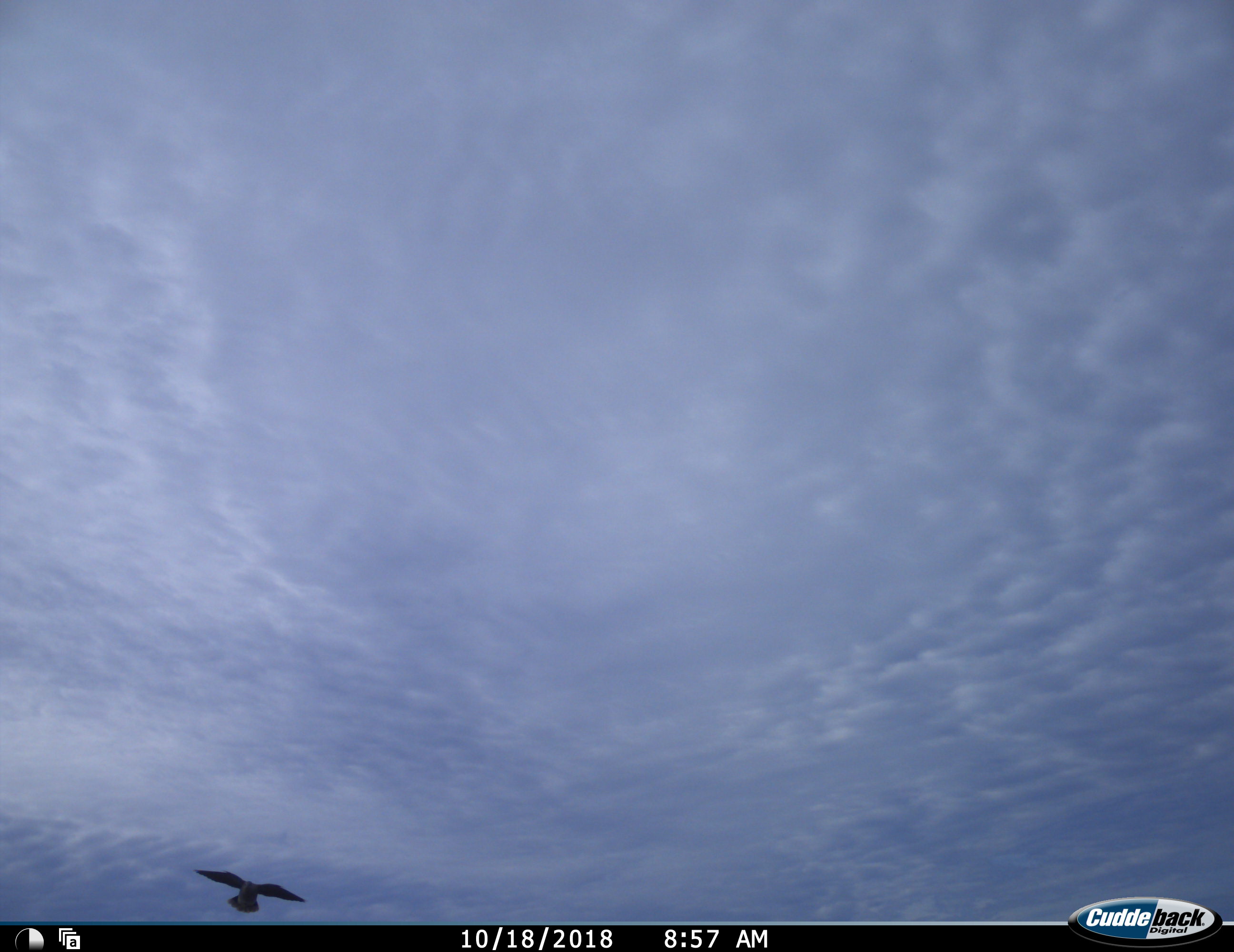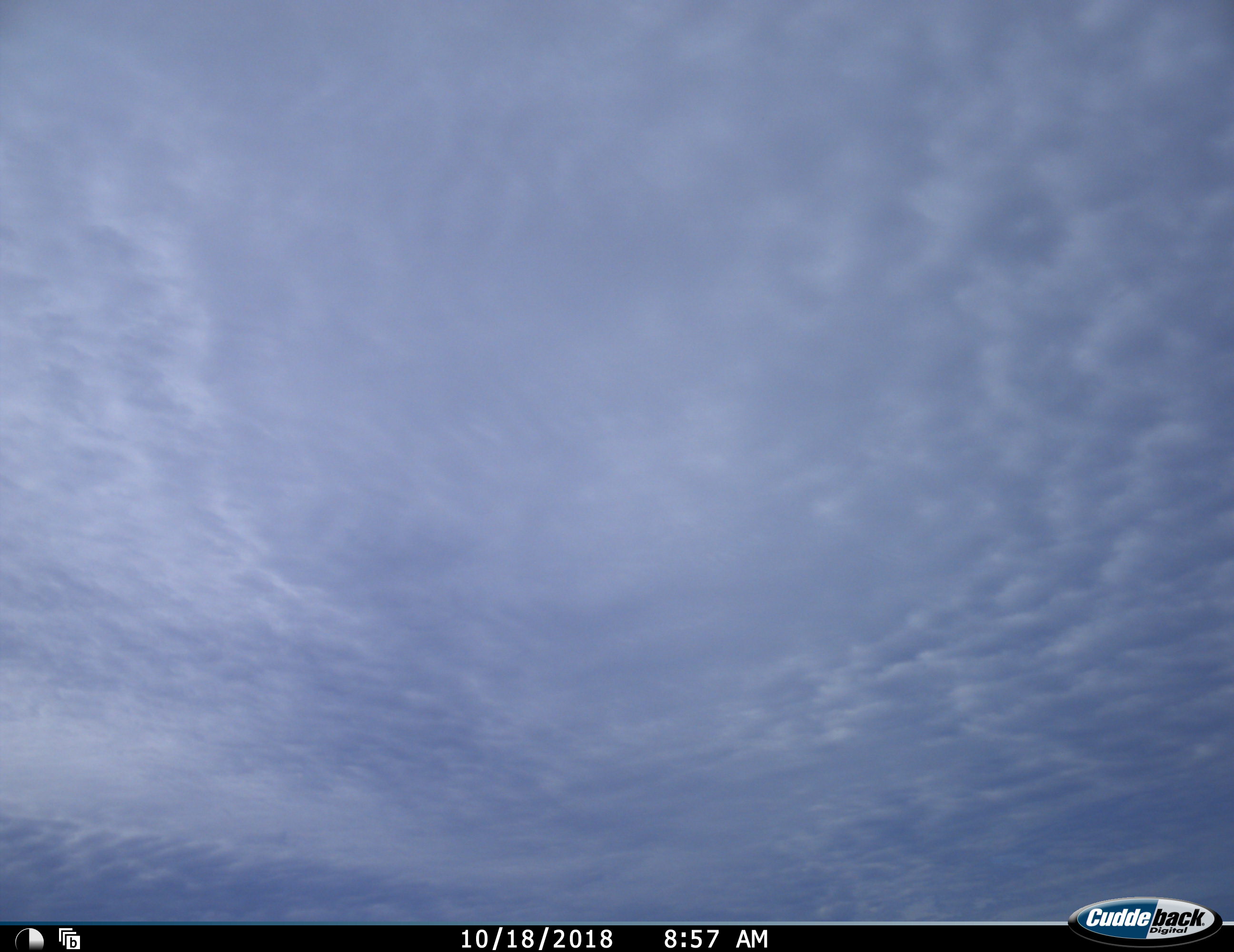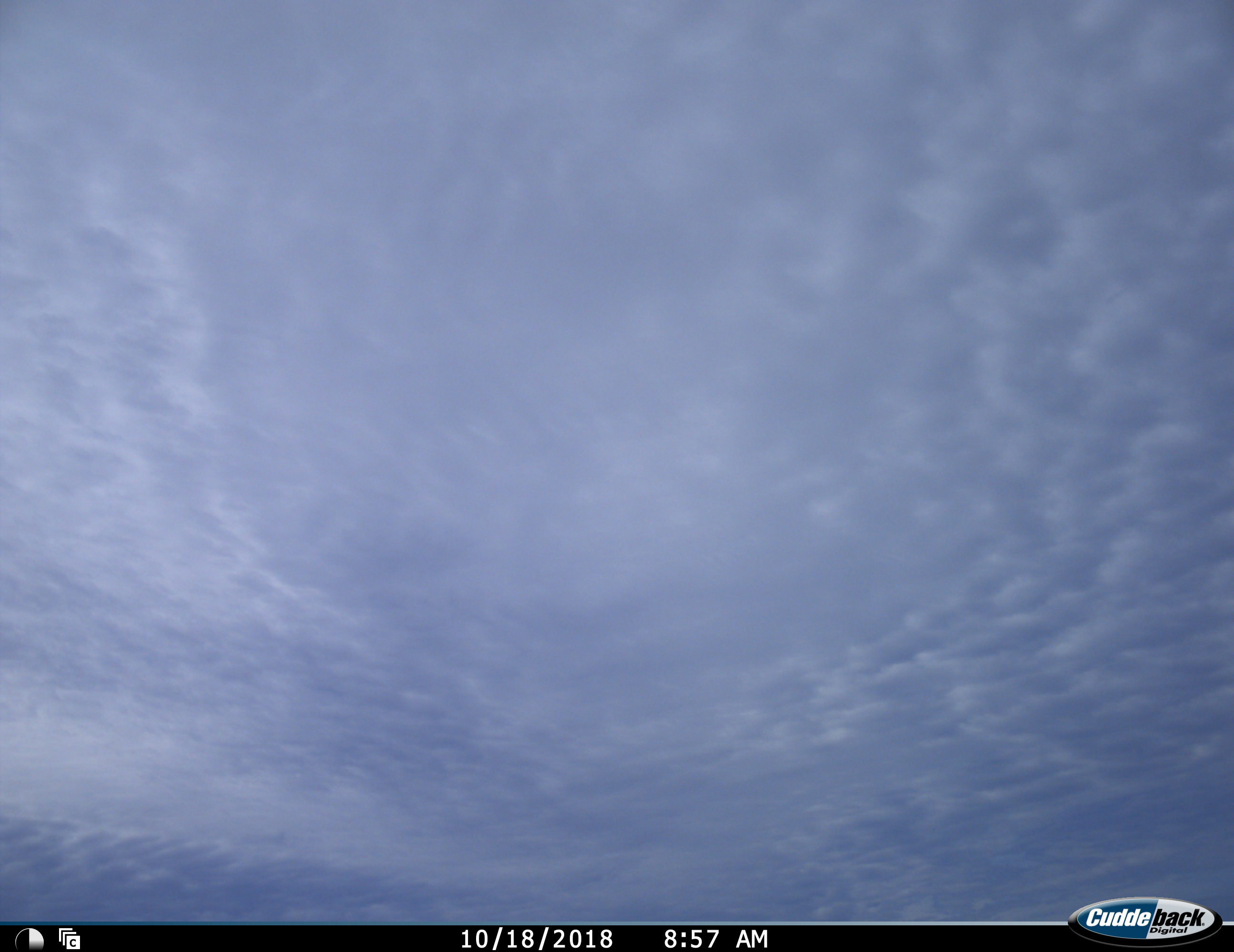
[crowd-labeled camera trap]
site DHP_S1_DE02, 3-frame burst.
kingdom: Animalia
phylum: Chordata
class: Aves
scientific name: Aves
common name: bird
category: birdother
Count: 1.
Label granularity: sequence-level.